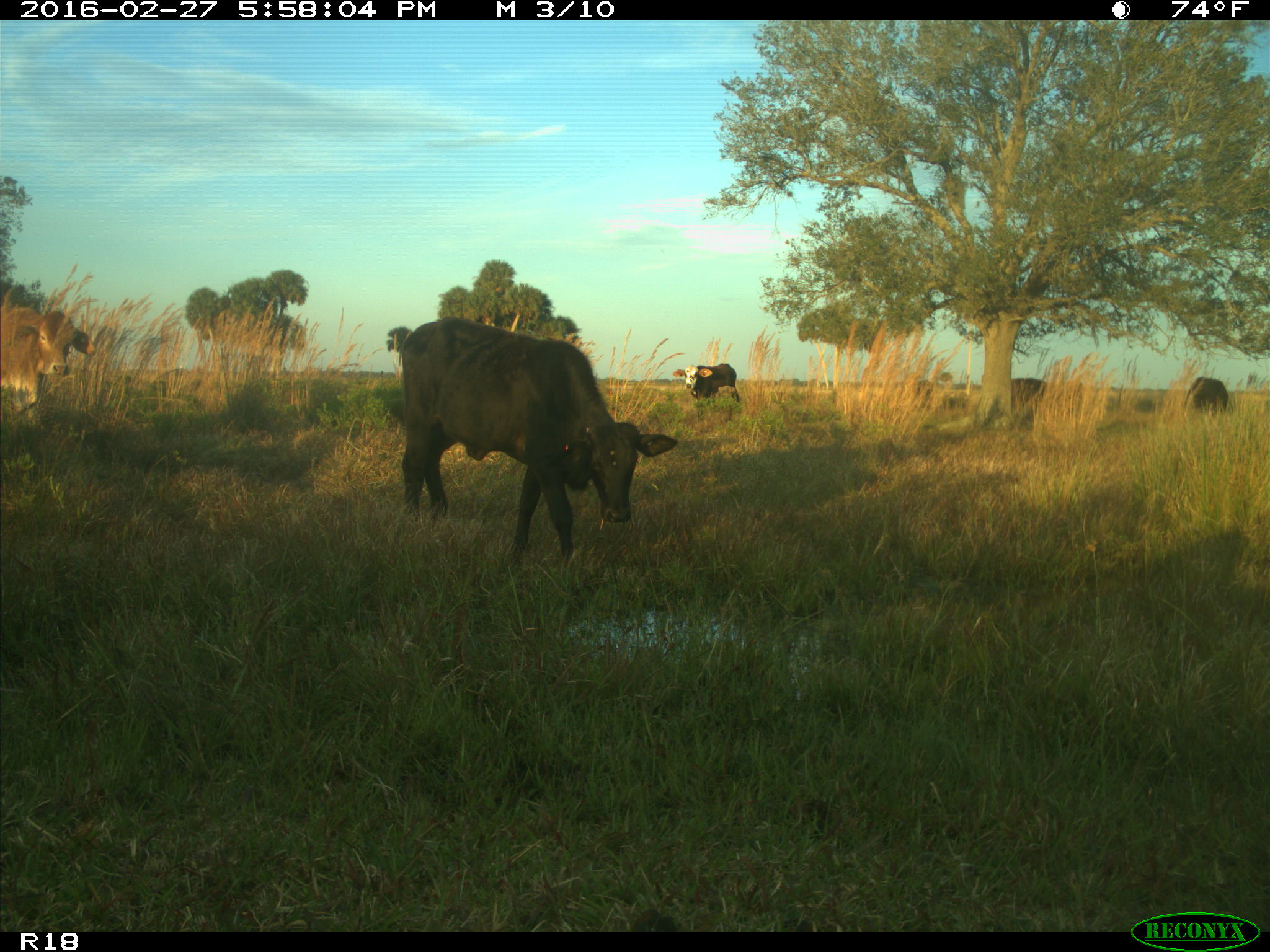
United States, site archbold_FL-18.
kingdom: Animalia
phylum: Chordata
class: Mammalia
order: Artiodactyla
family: Bovidae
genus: Bos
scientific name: Bos taurus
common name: domestic cow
Bos taurus (domestic cow).